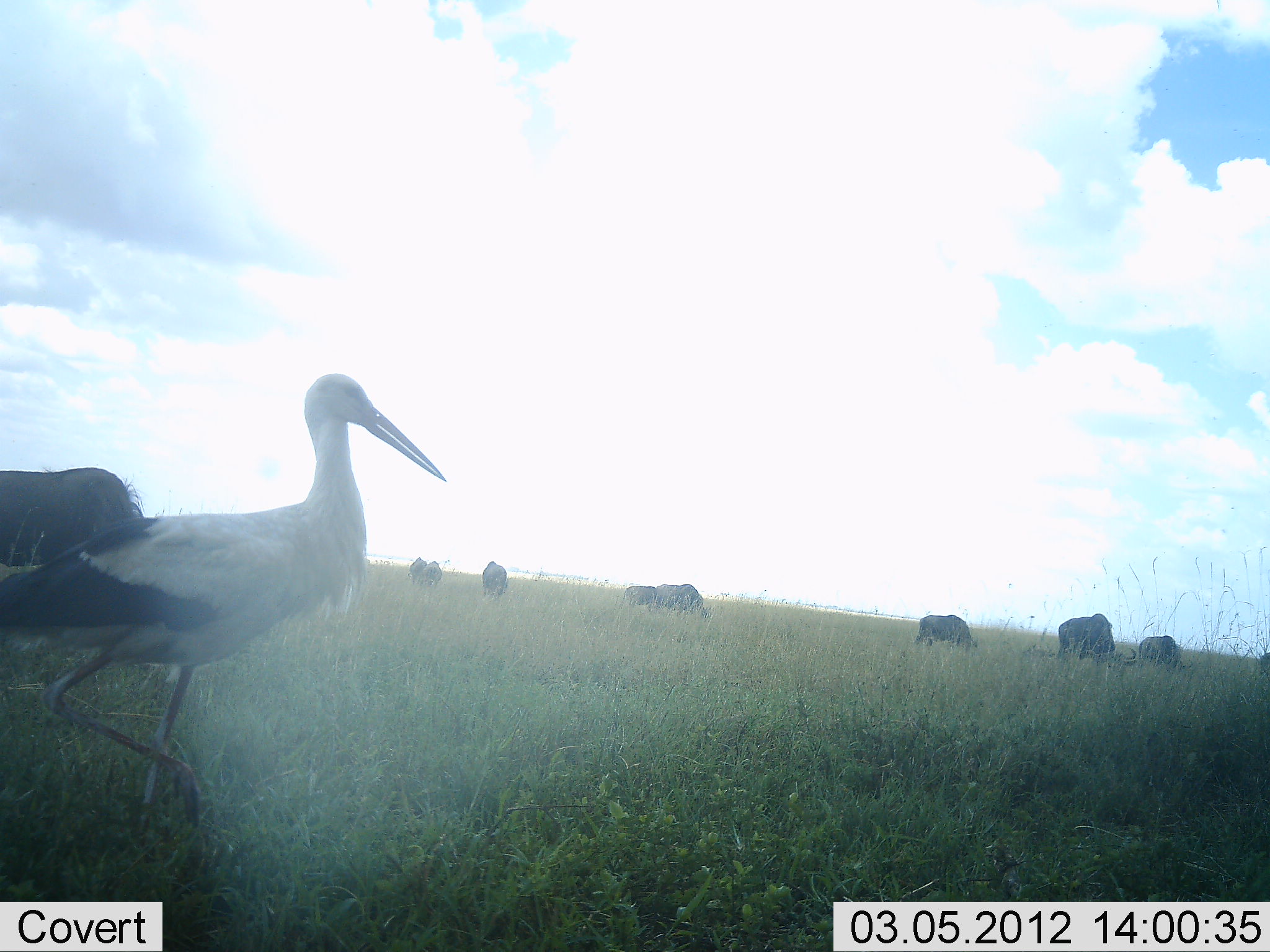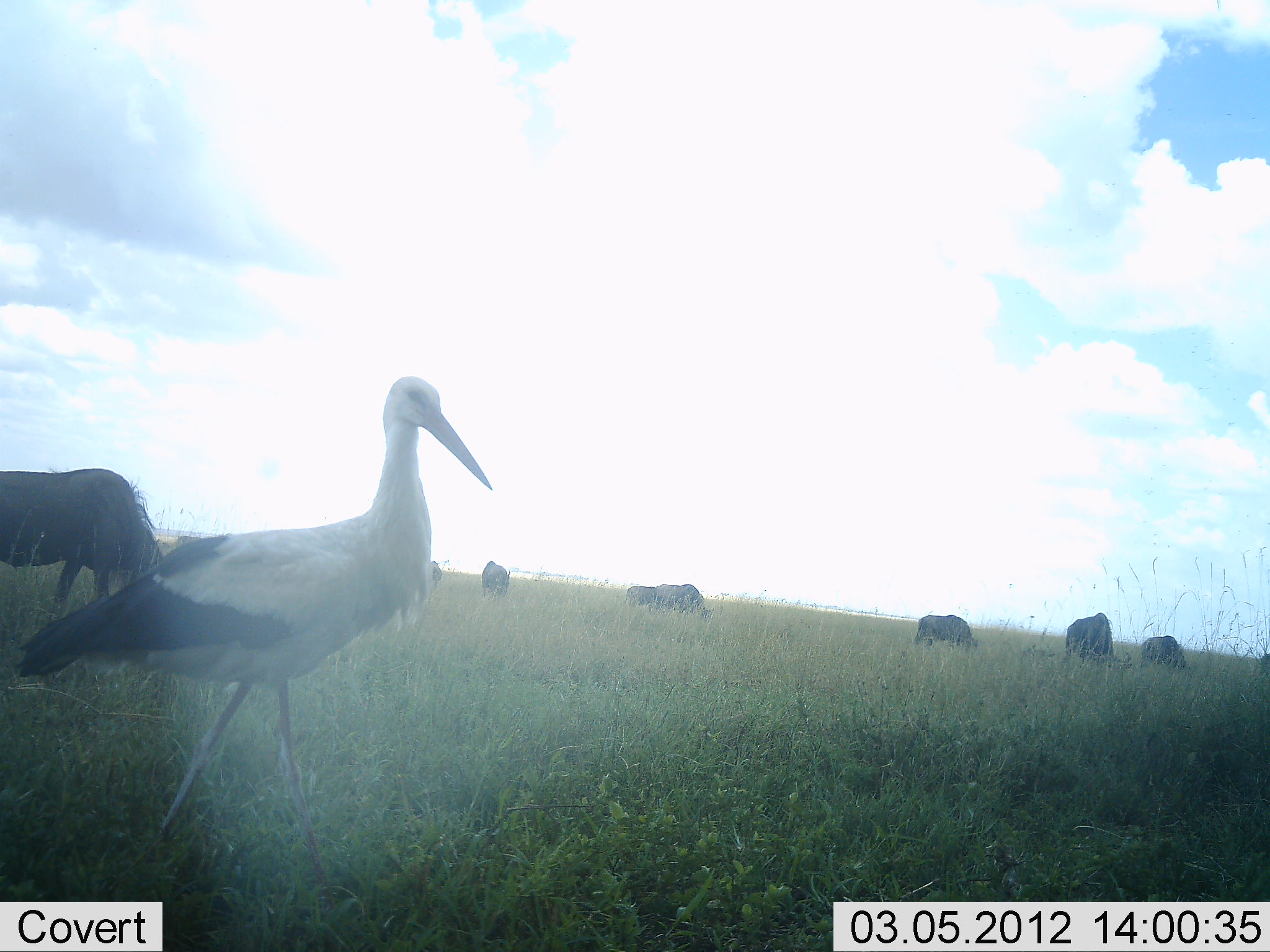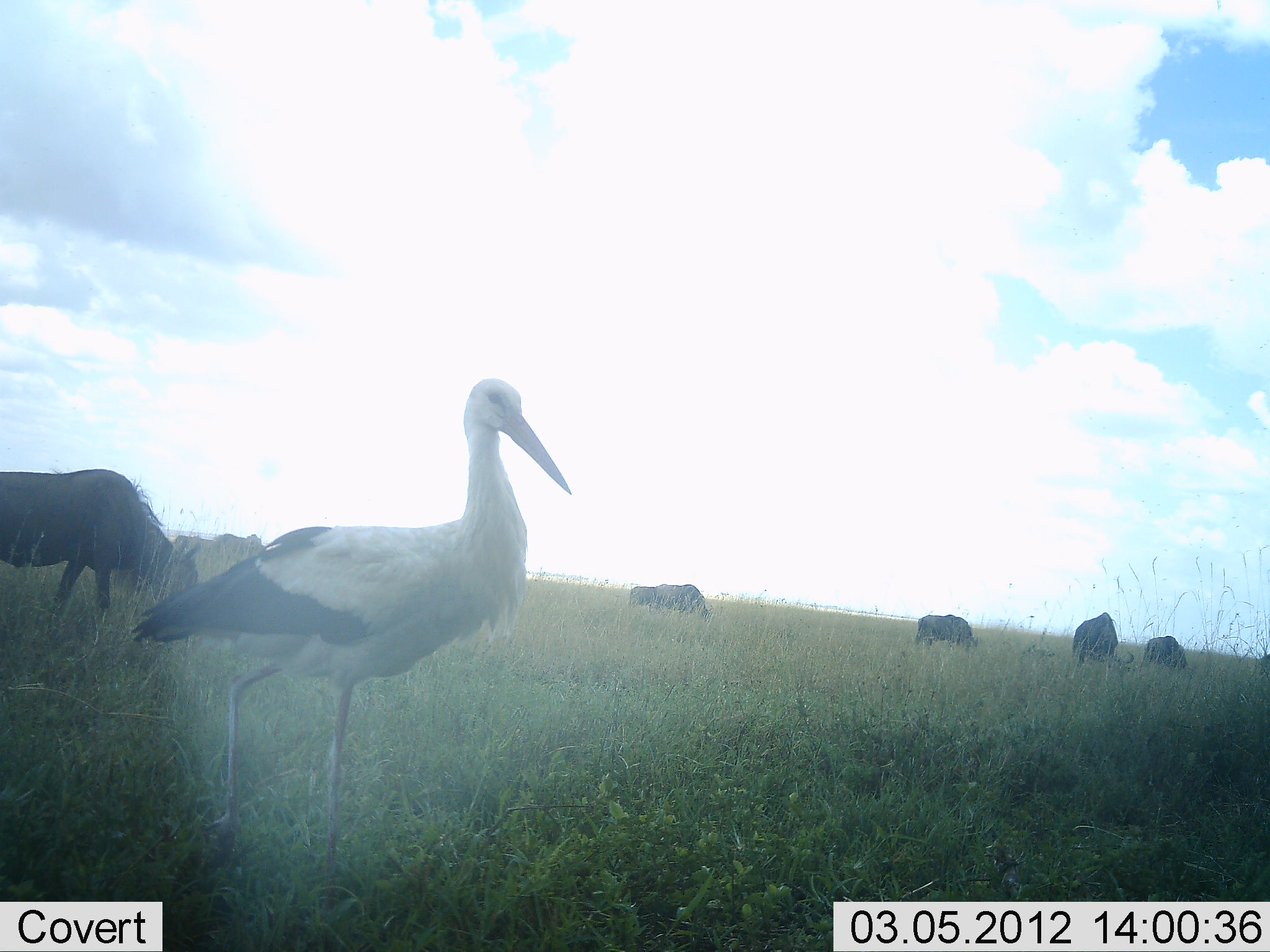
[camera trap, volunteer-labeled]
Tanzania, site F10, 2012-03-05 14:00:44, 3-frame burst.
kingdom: Animalia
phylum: Chordata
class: Aves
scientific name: Aves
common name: bird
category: otherbird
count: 1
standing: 8%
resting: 0%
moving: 92%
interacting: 0%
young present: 0%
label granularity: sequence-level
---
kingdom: Animalia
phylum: Chordata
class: Mammalia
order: Artiodactyla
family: Bovidae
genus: Connochaetes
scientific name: Connochaetes taurinus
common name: blue wildebeest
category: wildebeest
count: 9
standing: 18%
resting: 0%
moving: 18%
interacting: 0%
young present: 0%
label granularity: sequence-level